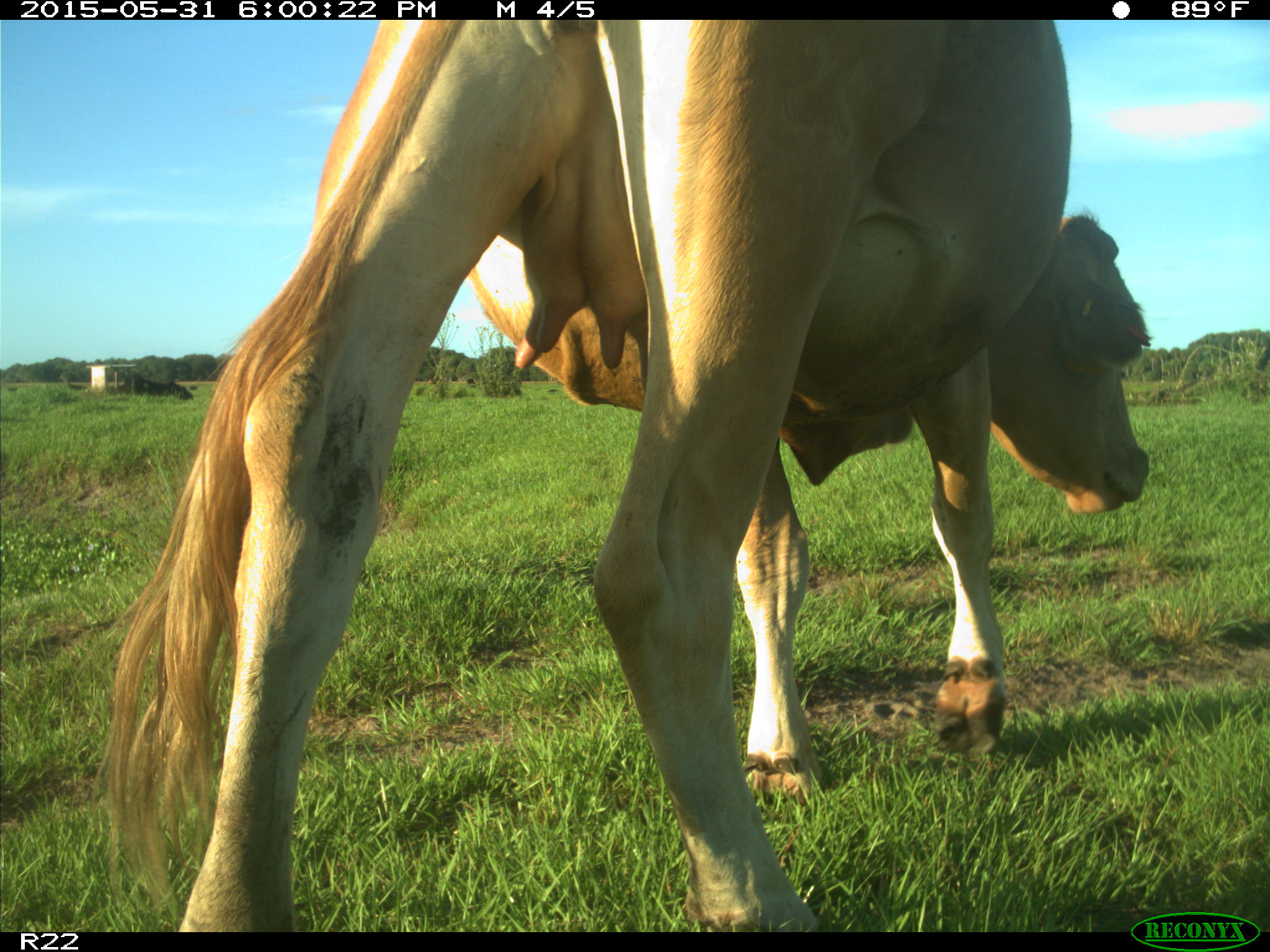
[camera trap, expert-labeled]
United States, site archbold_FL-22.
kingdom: Animalia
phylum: Chordata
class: Mammalia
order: Artiodactyla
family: Bovidae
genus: Bos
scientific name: Bos taurus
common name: domestic cow